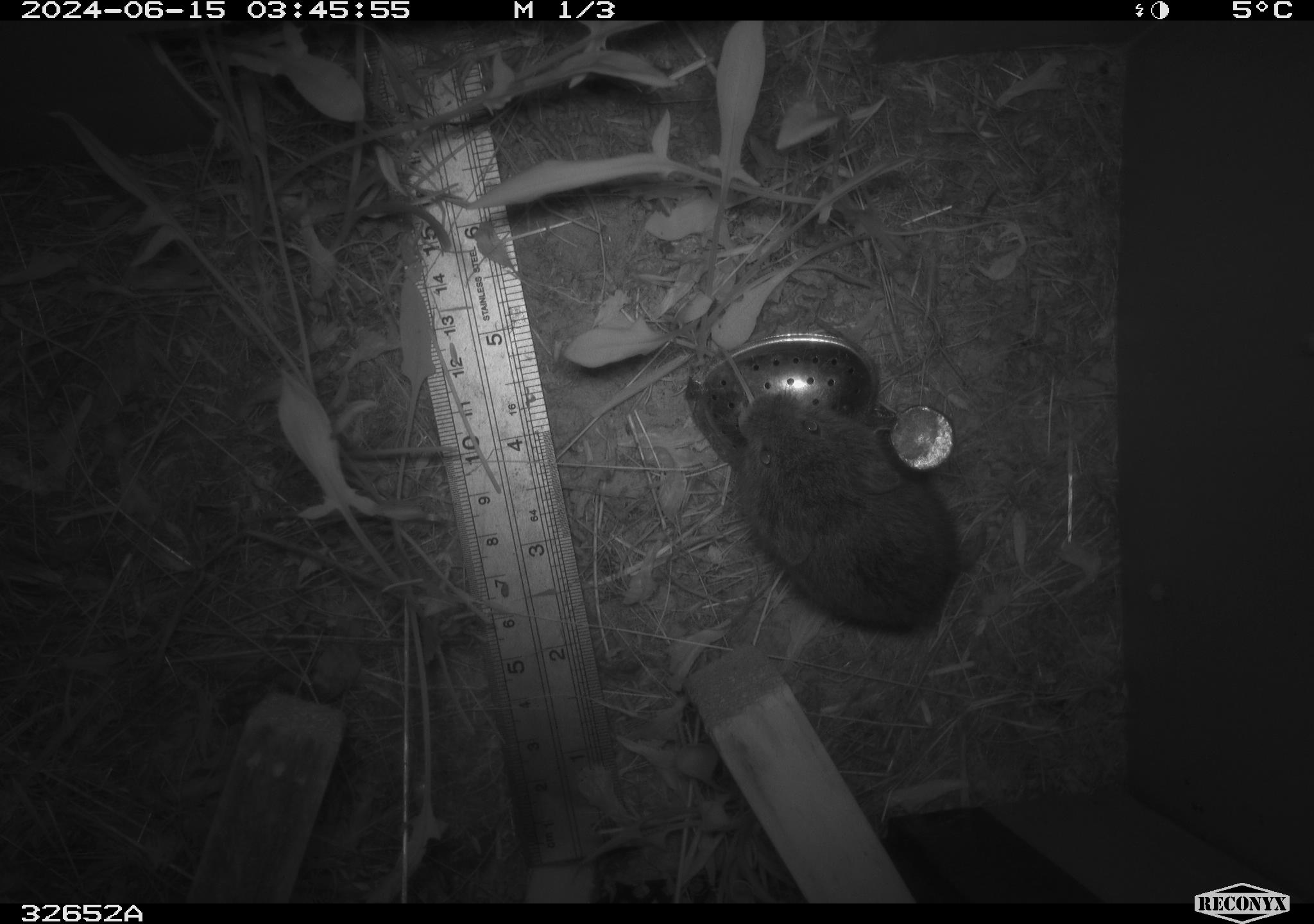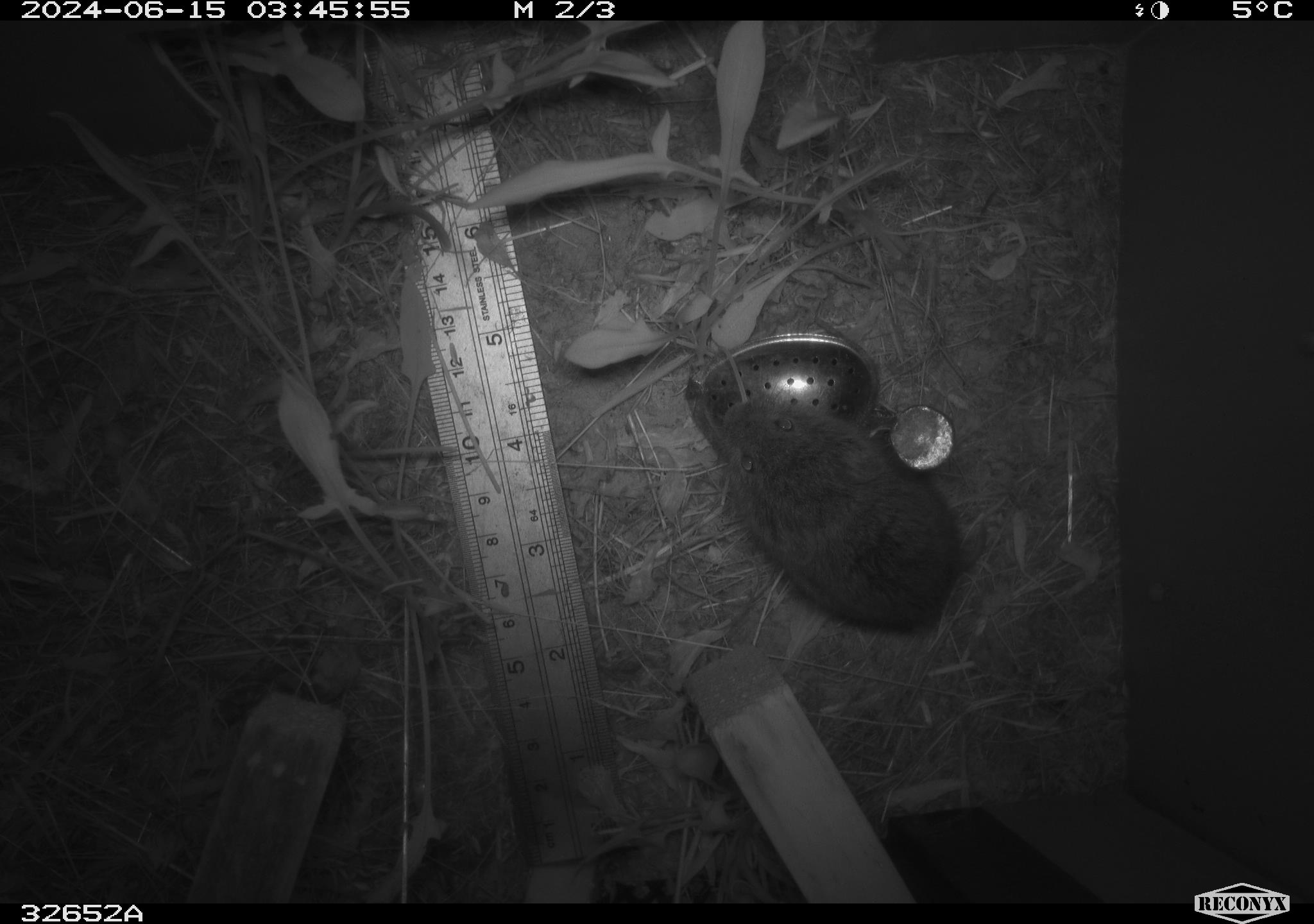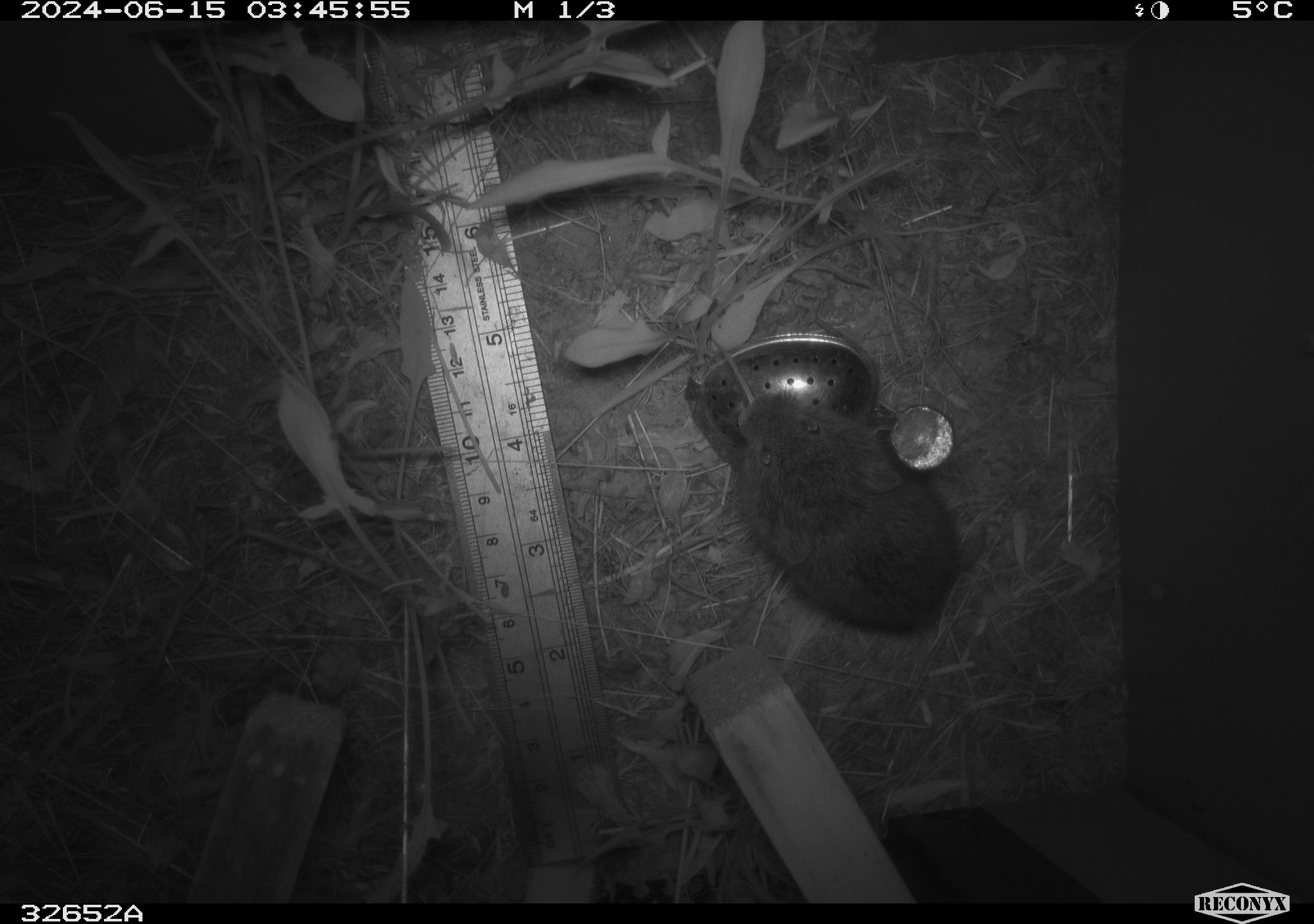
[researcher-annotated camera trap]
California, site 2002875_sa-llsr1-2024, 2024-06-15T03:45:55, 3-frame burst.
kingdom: Animalia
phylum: Chordata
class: Mammalia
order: Rodentia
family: Cricetidae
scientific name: Arvicolinae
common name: voles, lemmings, and muskrats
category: arvicolinae subfamily